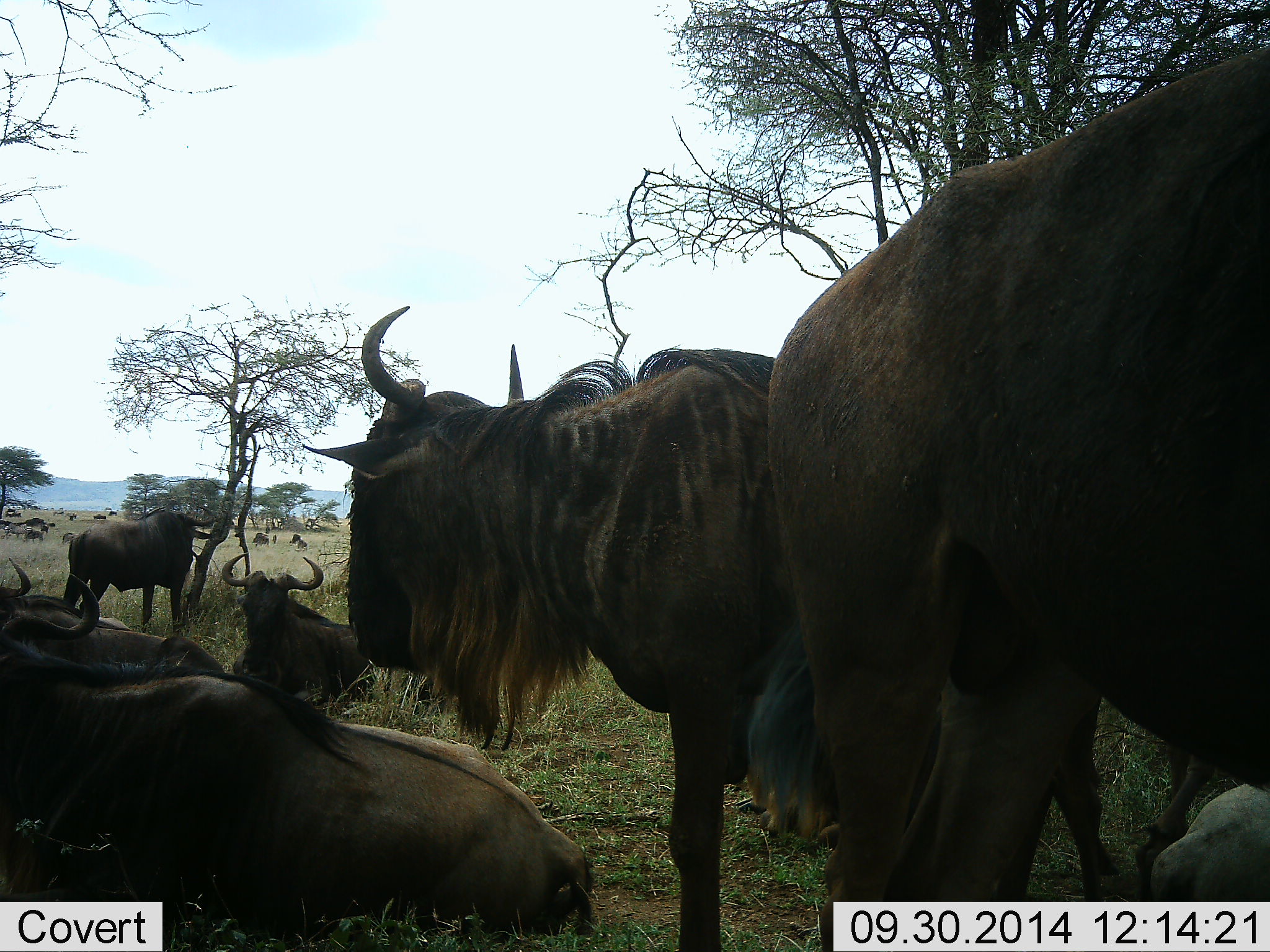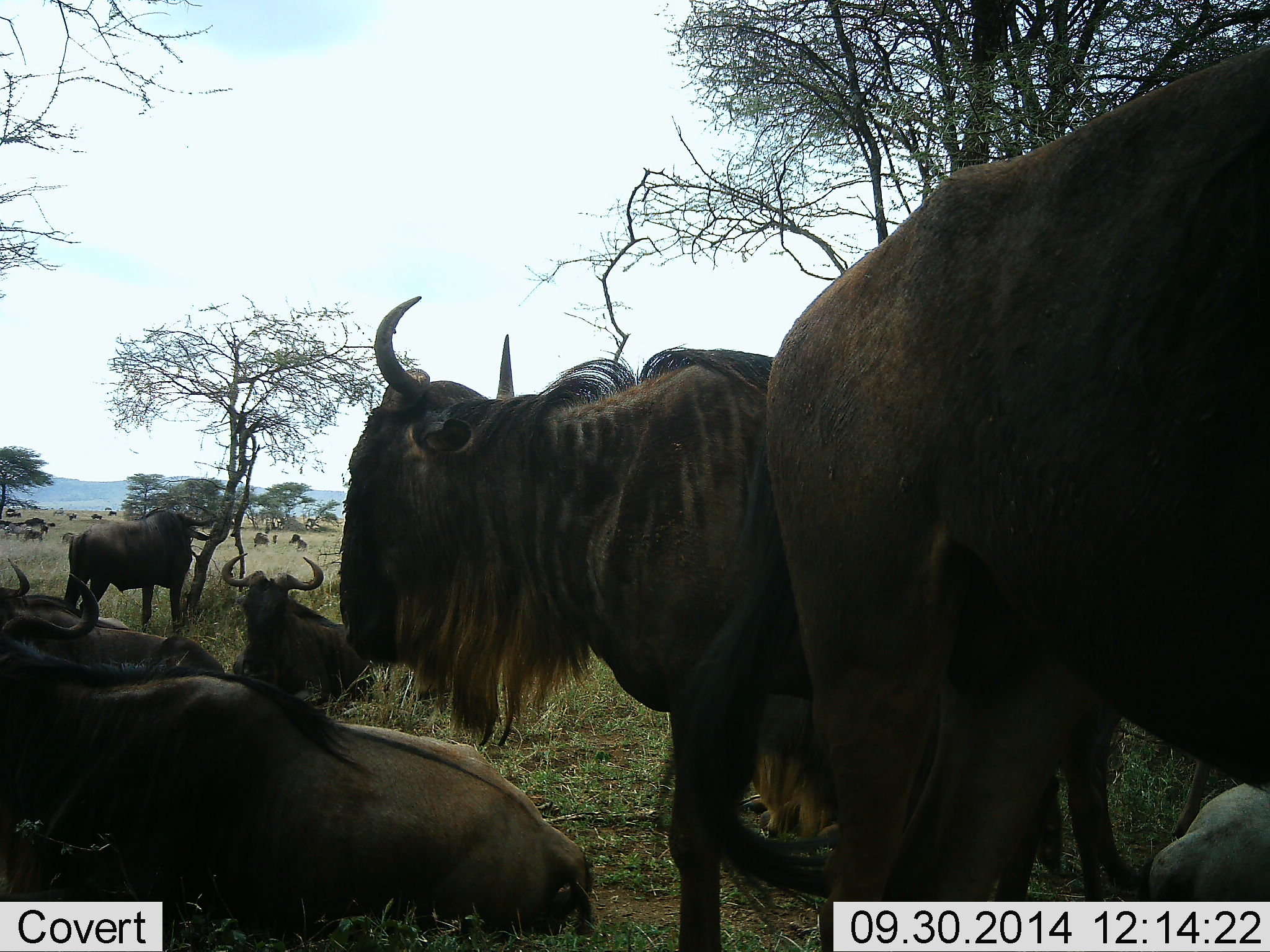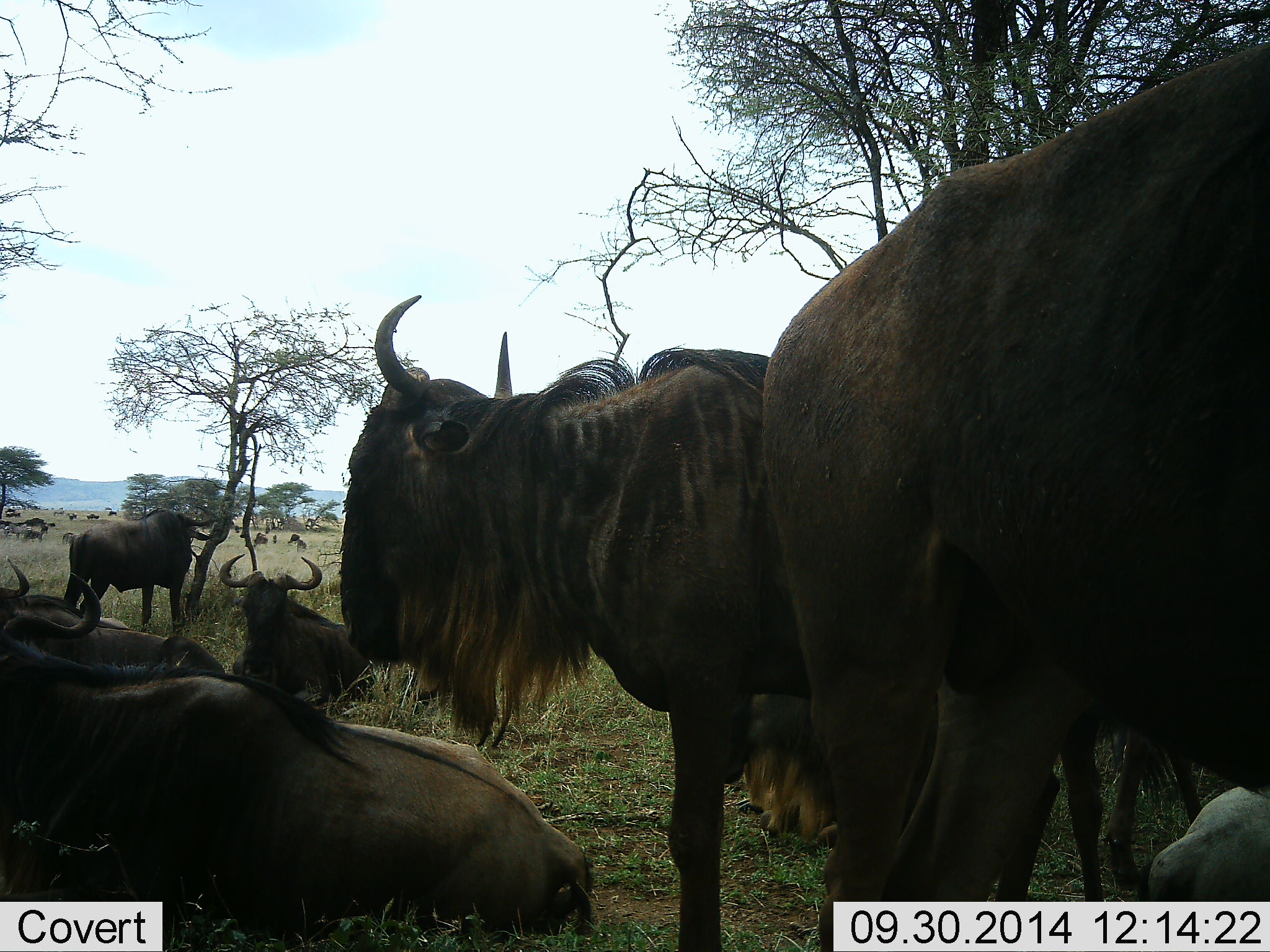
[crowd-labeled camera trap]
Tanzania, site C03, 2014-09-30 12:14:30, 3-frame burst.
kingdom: Animalia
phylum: Chordata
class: Mammalia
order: Artiodactyla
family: Bovidae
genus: Connochaetes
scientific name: Connochaetes taurinus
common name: blue wildebeest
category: wildebeest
Wildebeest (blue wildebeest) (Connochaetes taurinus), count 11-50. Behavior (volunteer vote fractions): standing 90%, resting 100%, moving 20%, interacting 0%. Young present (vote fraction): 0%. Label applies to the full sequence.